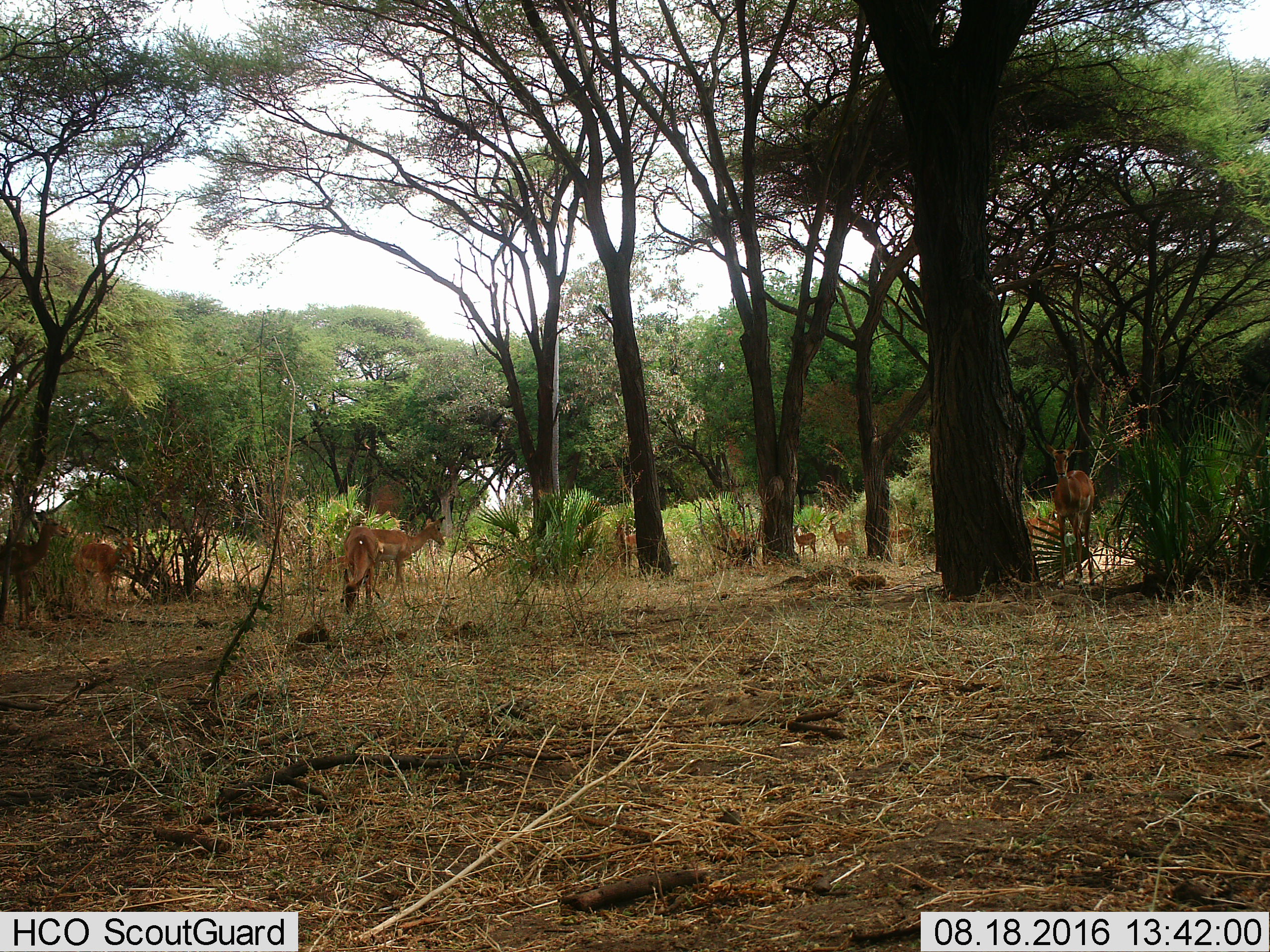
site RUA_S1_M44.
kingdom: Animalia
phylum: Chordata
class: Mammalia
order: Artiodactyla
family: Bovidae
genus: Aepyceros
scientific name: Aepyceros melampus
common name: impala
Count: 11-50.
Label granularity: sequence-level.